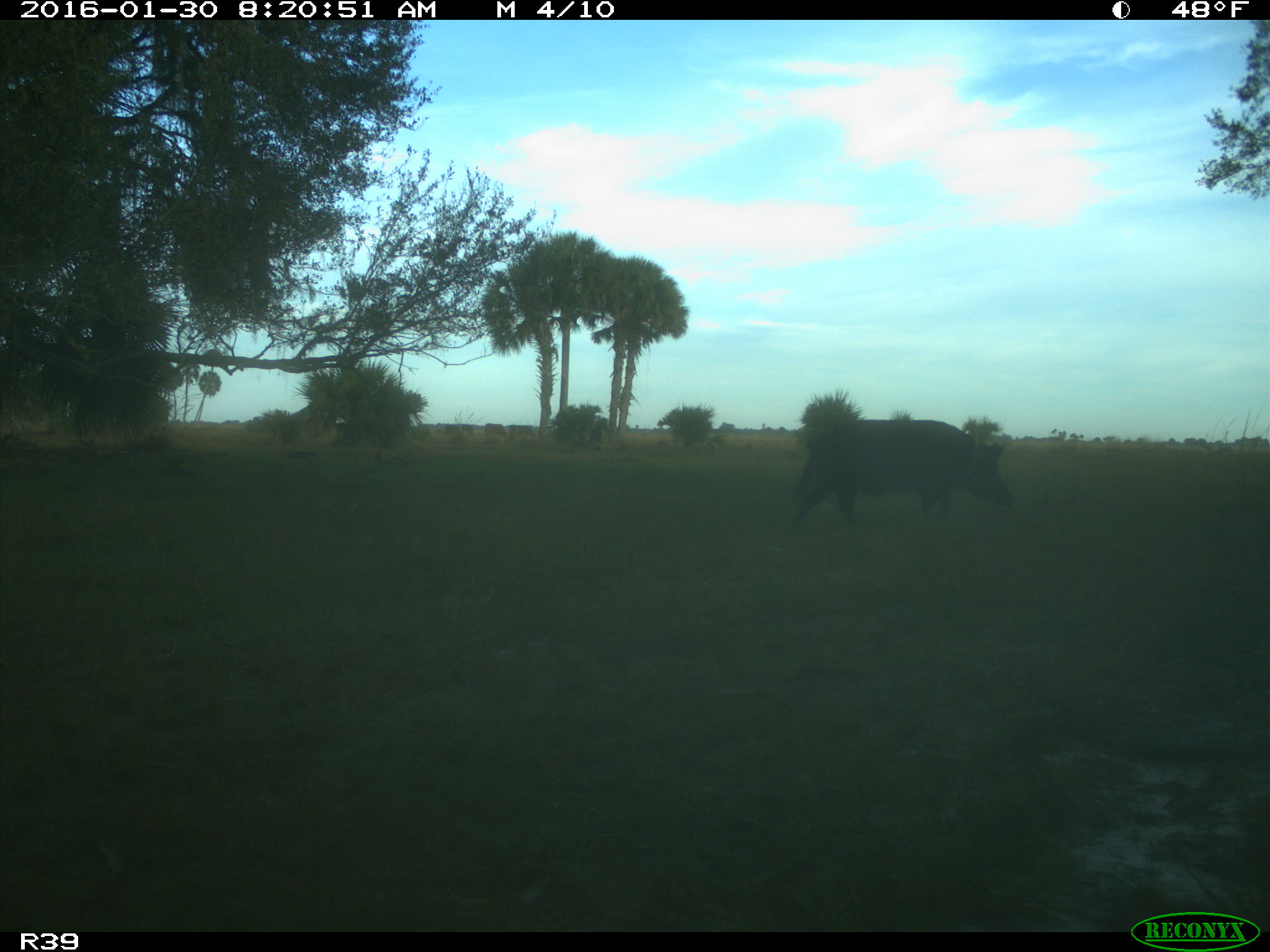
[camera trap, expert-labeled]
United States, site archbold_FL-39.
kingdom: Animalia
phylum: Chordata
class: Mammalia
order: Artiodactyla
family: Suidae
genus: Sus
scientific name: Sus scrofa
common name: wild boar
Sus scrofa (wild boar).